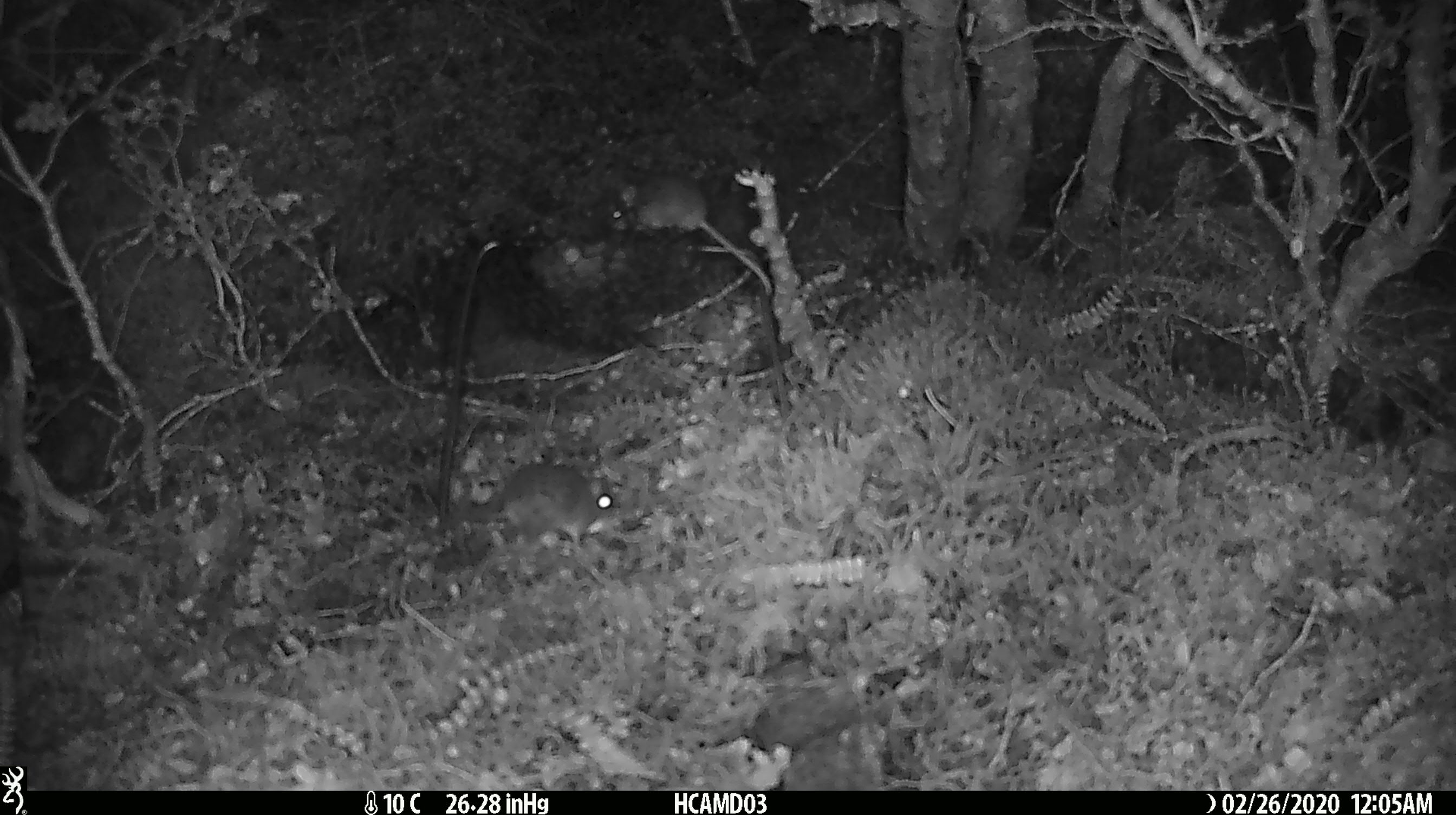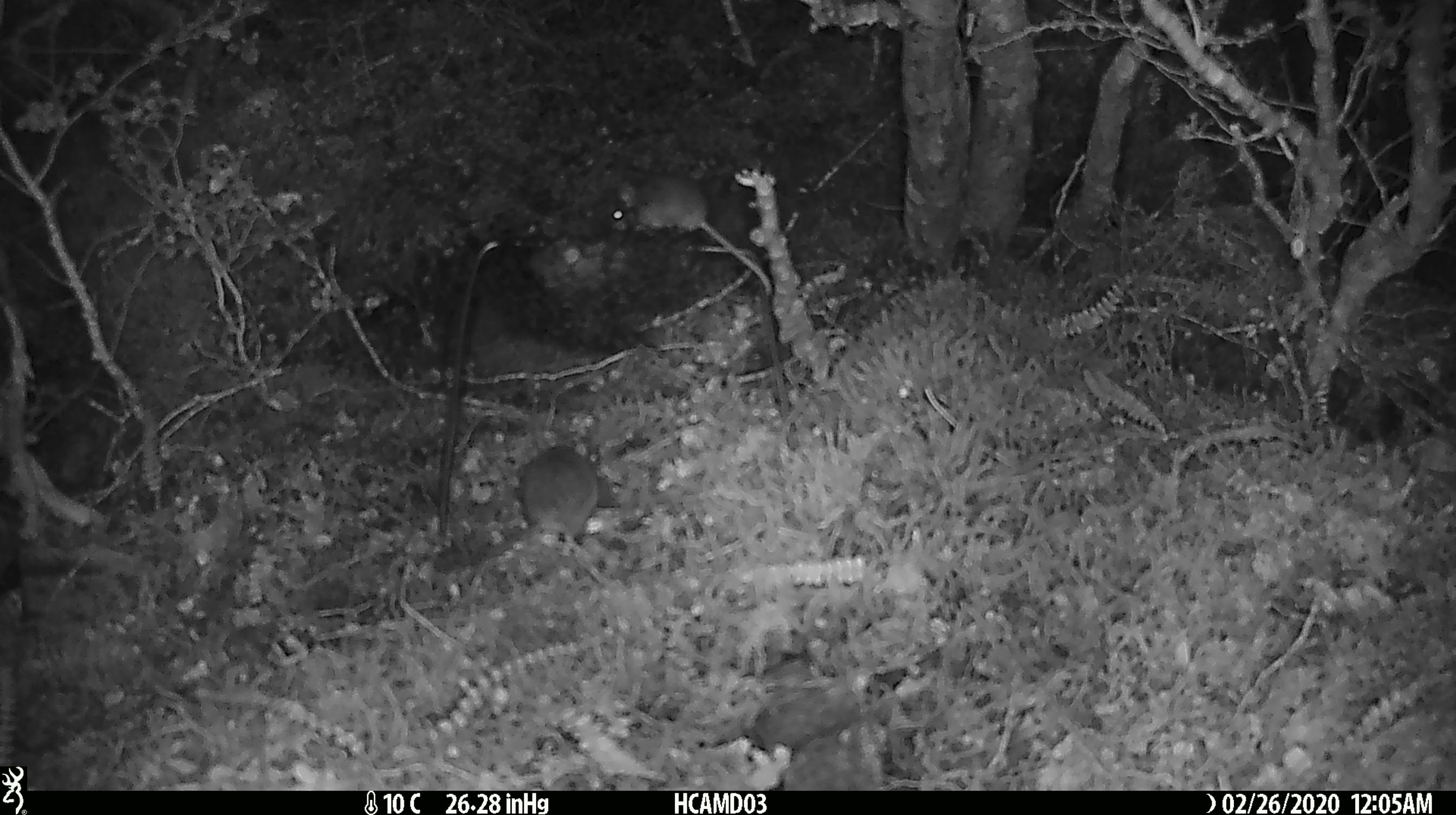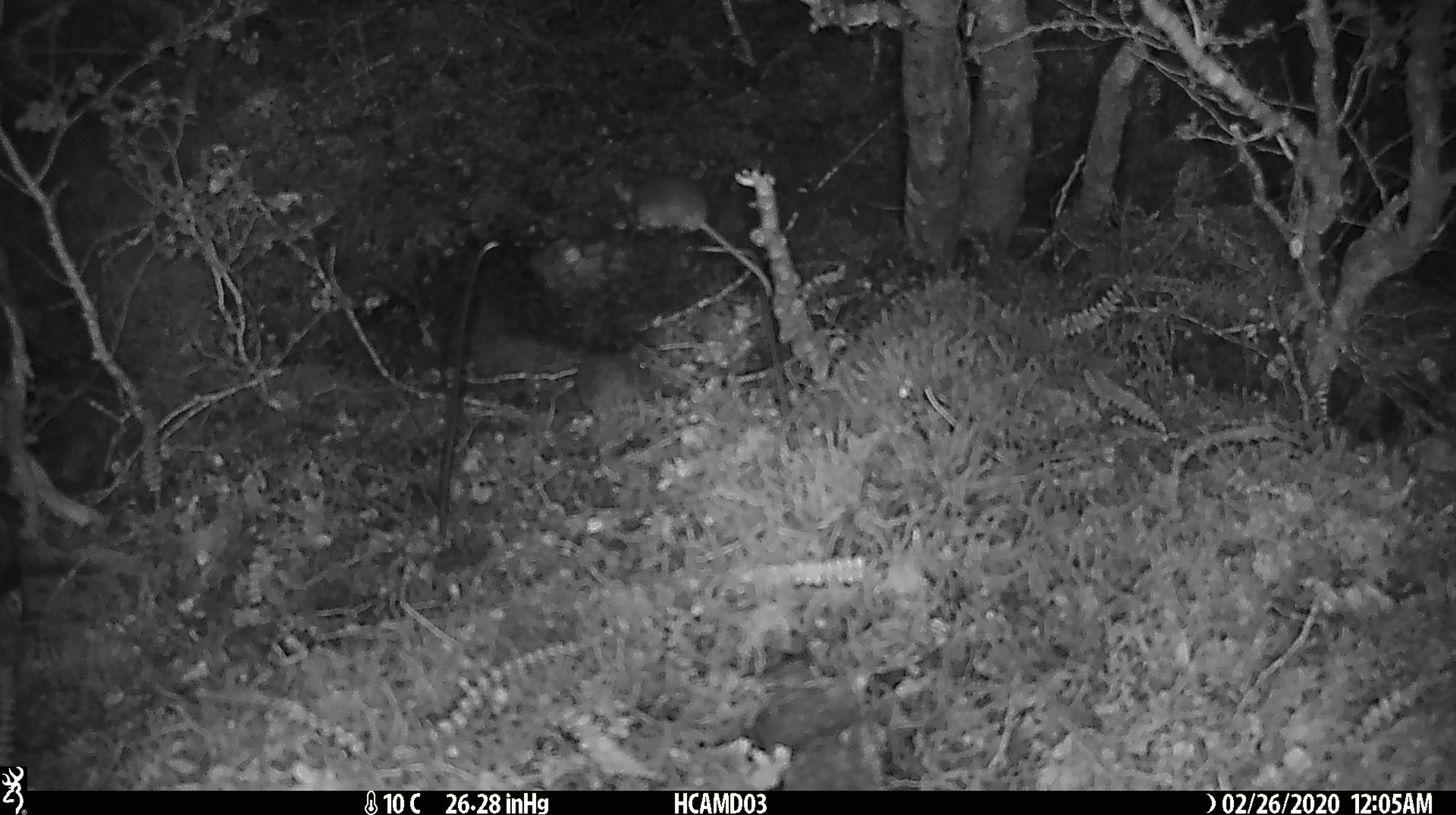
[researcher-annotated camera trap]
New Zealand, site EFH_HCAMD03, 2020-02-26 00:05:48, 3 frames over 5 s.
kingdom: Animalia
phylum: Chordata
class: Mammalia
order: Rodentia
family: Muridae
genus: Mus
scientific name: Mus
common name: mouse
Mouse (Mus).